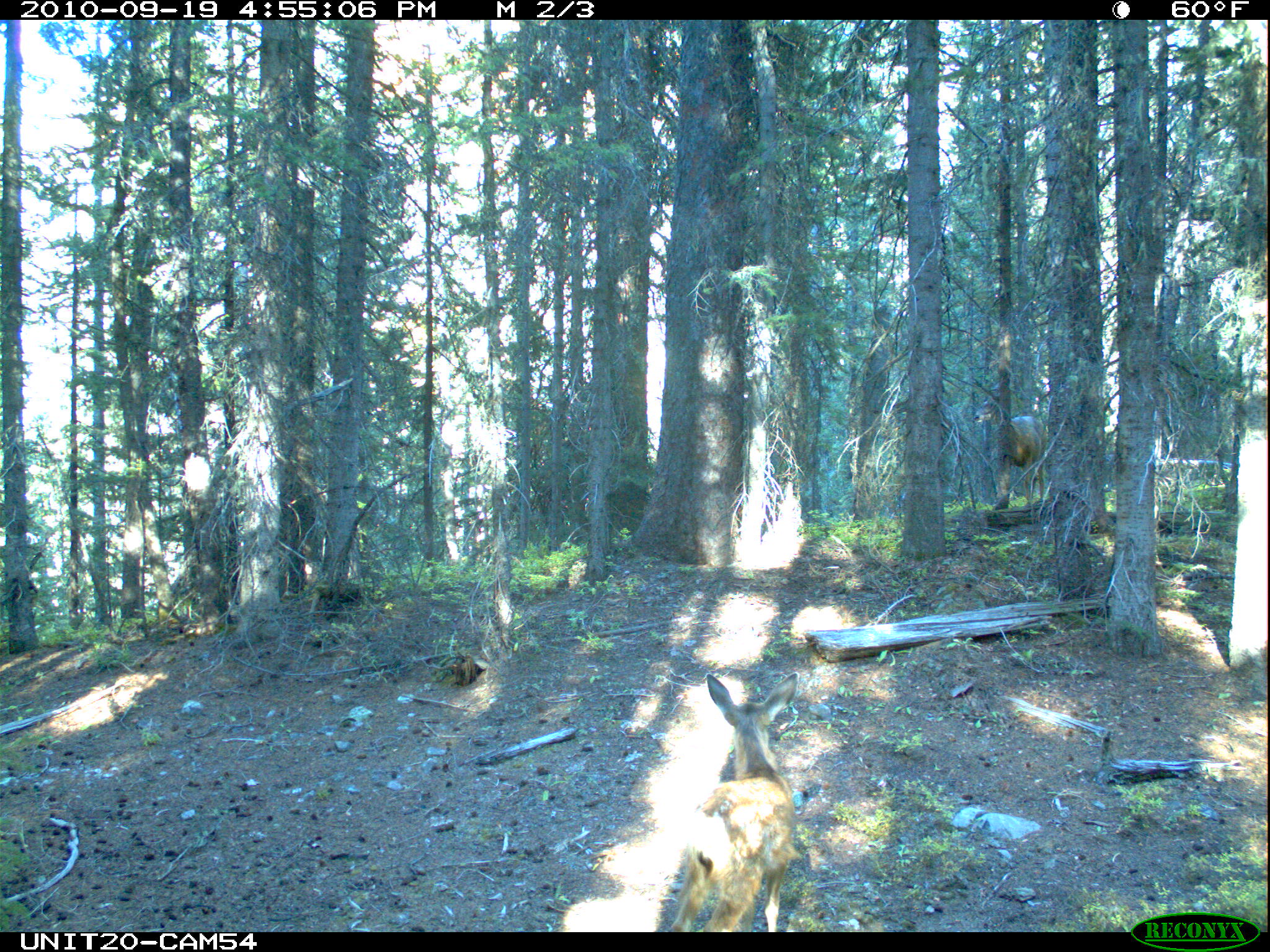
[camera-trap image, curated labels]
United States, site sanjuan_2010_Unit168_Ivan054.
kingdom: Animalia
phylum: Chordata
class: Mammalia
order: Artiodactyla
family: Cervidae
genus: Odocoileus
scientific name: Odocoileus hemionus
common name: mule deer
Odocoileus hemionus (mule deer).